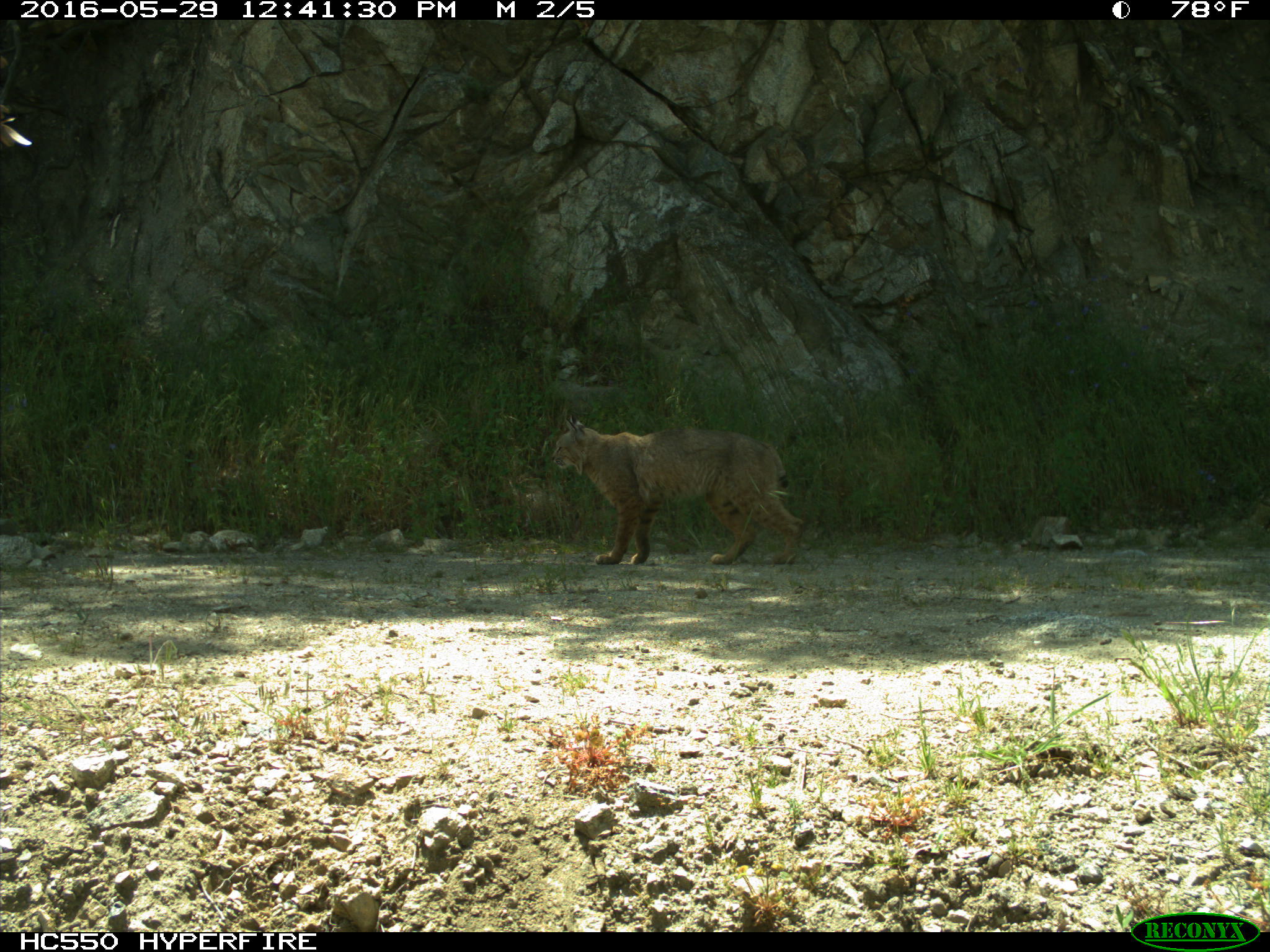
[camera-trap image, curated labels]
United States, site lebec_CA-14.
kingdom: Animalia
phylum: Chordata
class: Mammalia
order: Carnivora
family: Felidae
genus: Lynx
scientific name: Lynx rufus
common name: bobcat